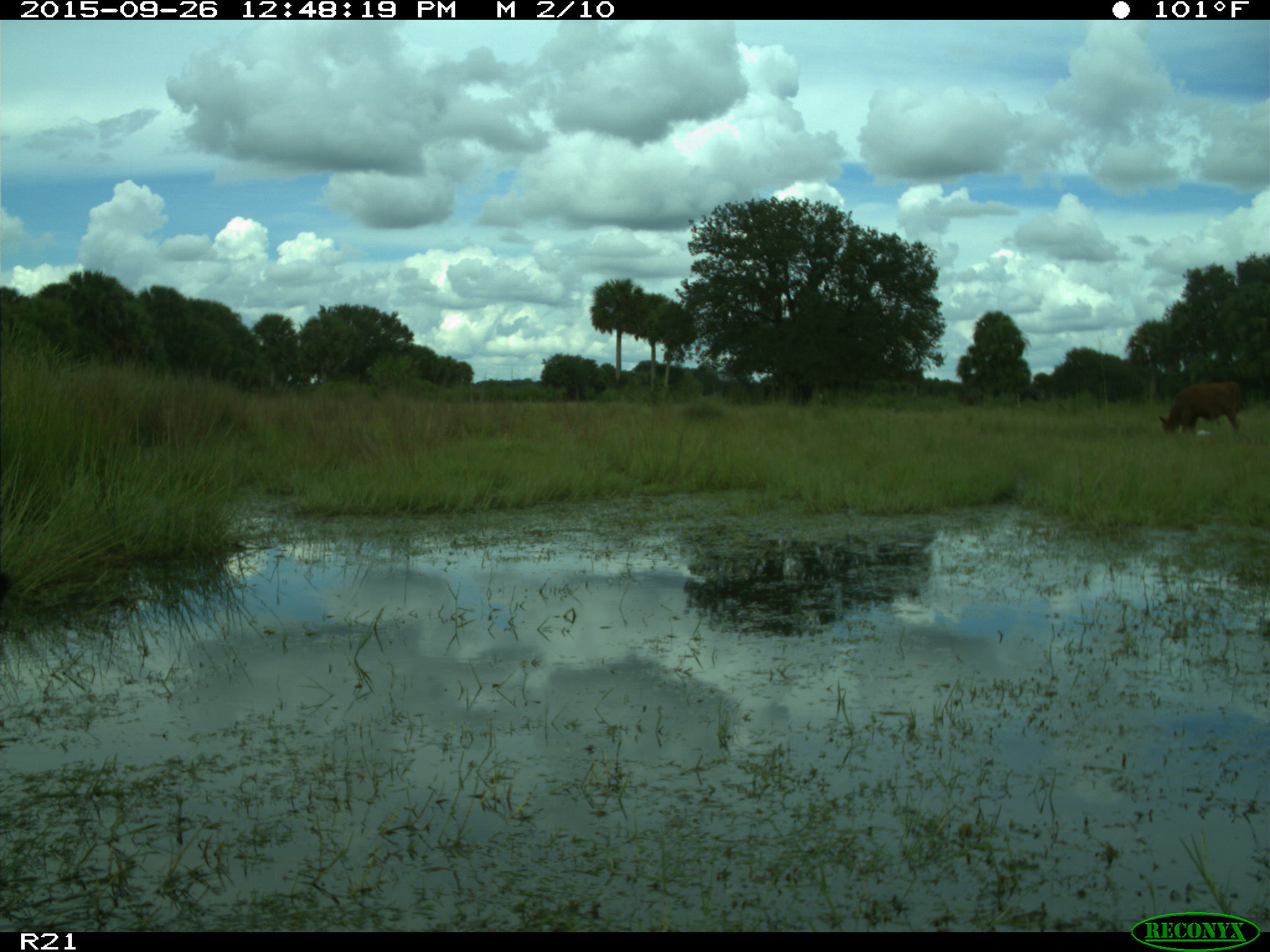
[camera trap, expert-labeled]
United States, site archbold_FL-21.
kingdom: Animalia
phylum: Chordata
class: Mammalia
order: Artiodactyla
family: Bovidae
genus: Bos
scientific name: Bos taurus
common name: domestic cow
Bos taurus (domestic cow).